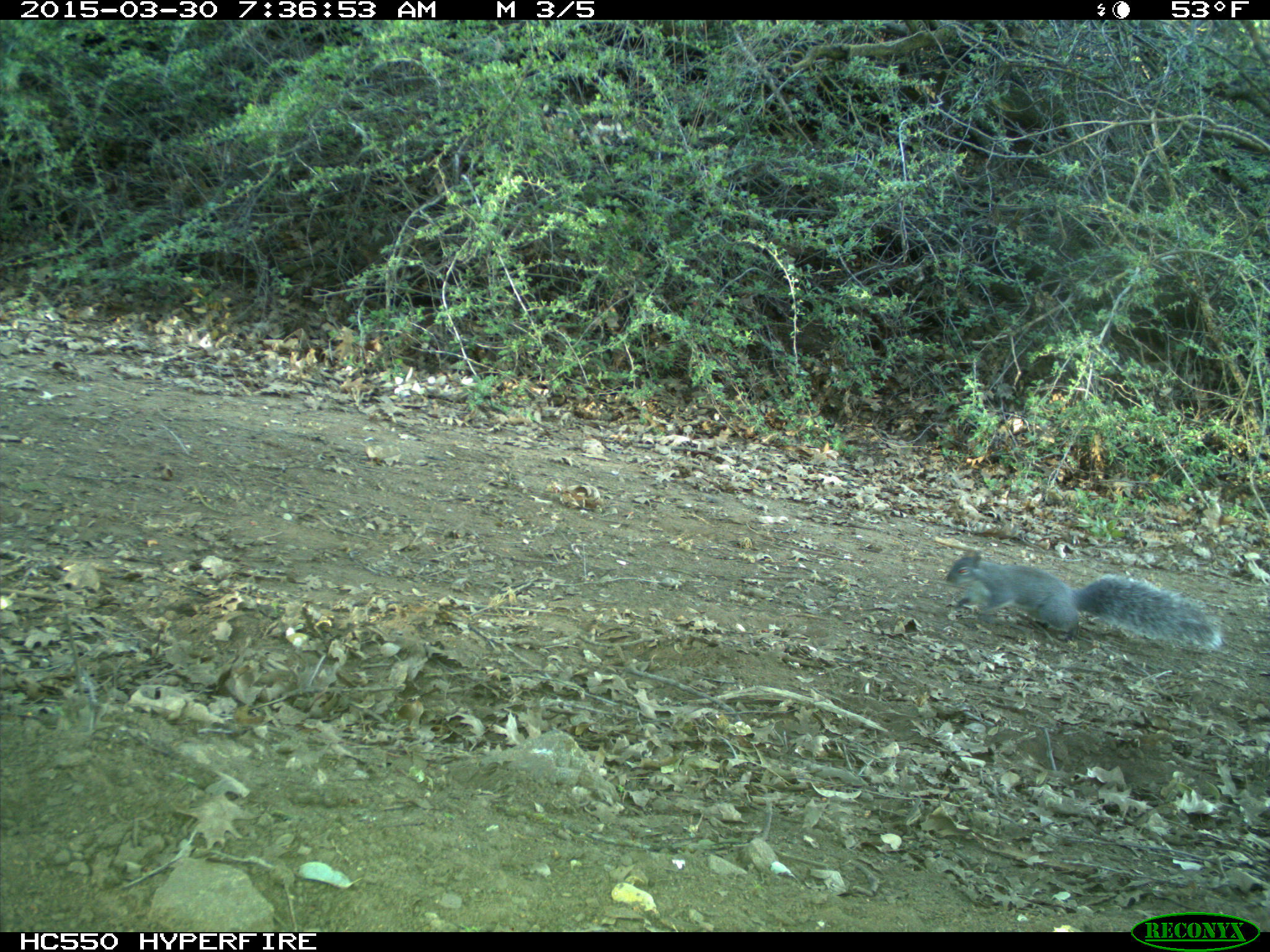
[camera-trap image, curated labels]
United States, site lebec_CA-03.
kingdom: Animalia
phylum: Chordata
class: Mammalia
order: Rodentia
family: Sciuridae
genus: Sciurus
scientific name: Sciurus carolinensis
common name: eastern gray squirrel